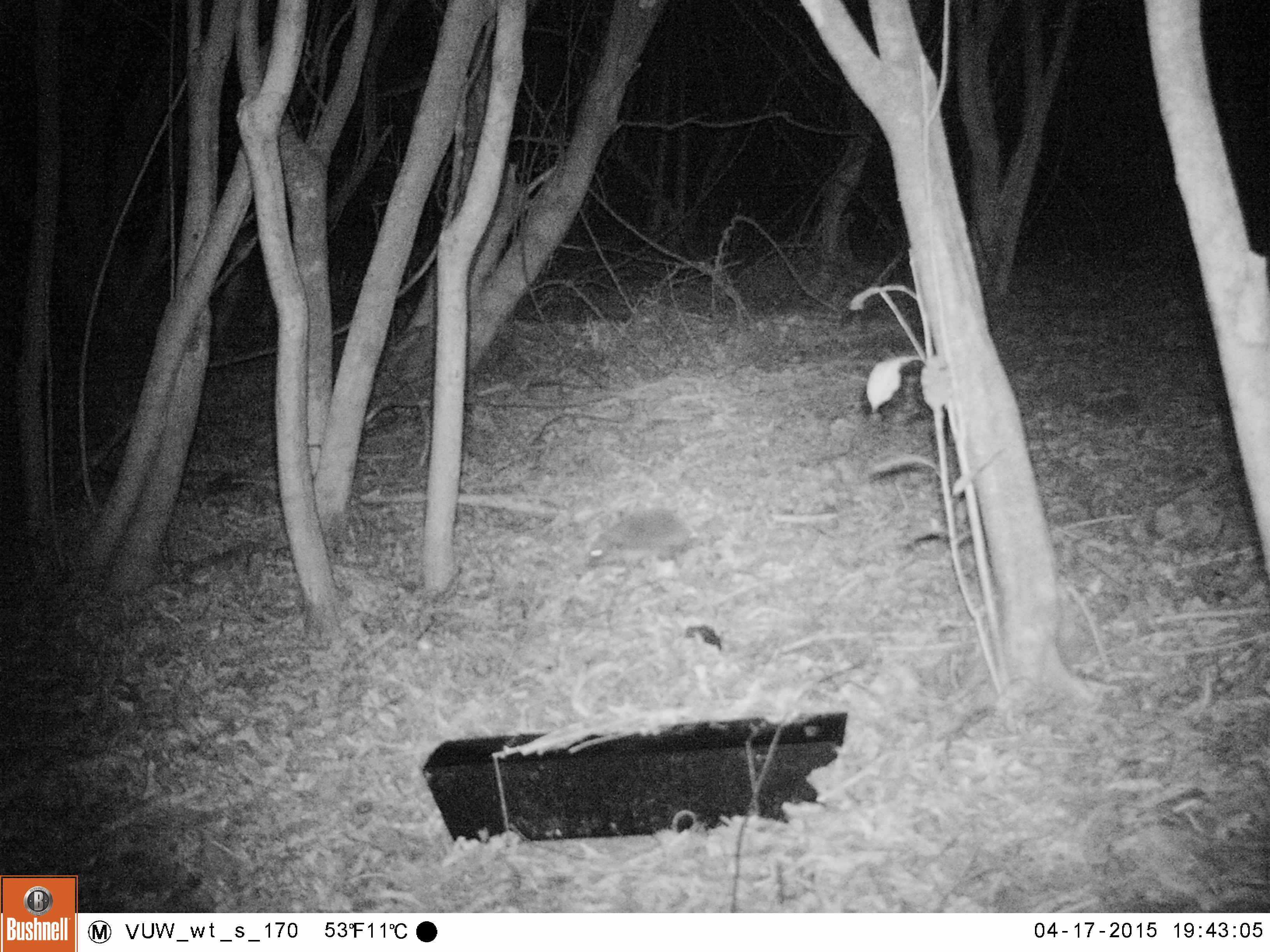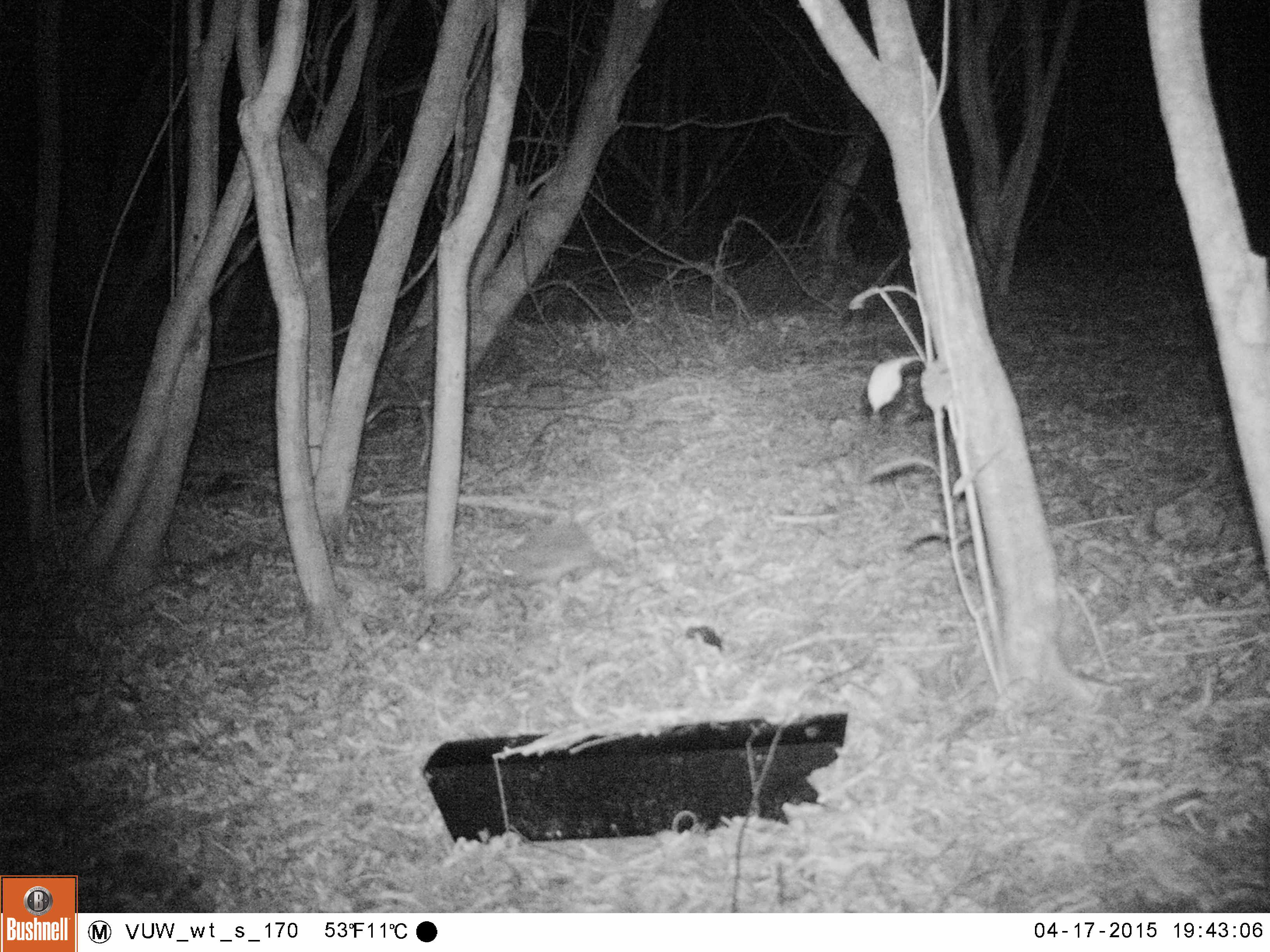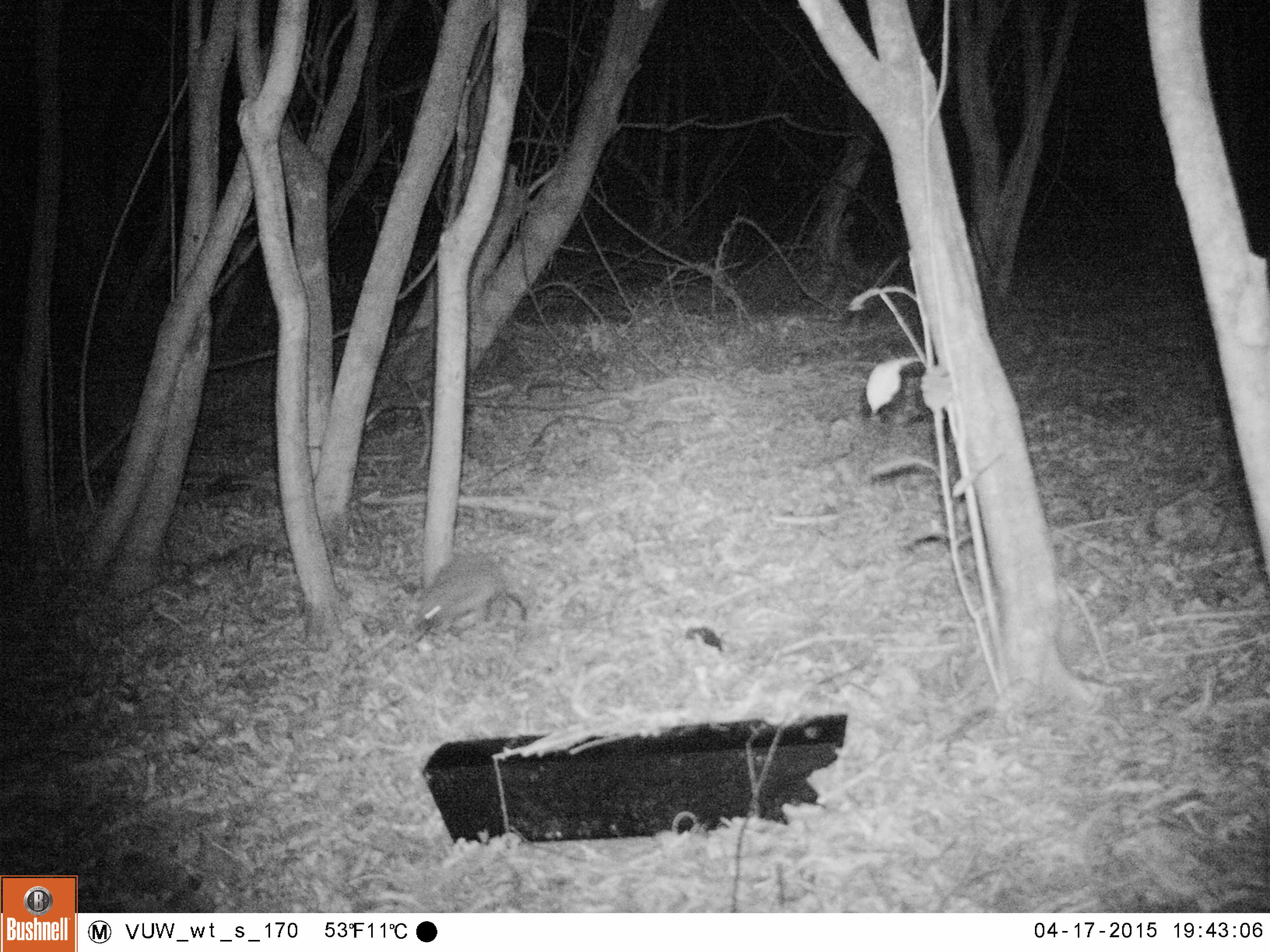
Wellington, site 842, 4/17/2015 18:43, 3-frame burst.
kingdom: Animalia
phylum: Chordata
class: Mammalia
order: Eulipotyphla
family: Erinaceidae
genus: Erinaceus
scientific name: Erinaceus europaeus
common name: hedgehog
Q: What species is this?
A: Hedgehog (Erinaceus europaeus).